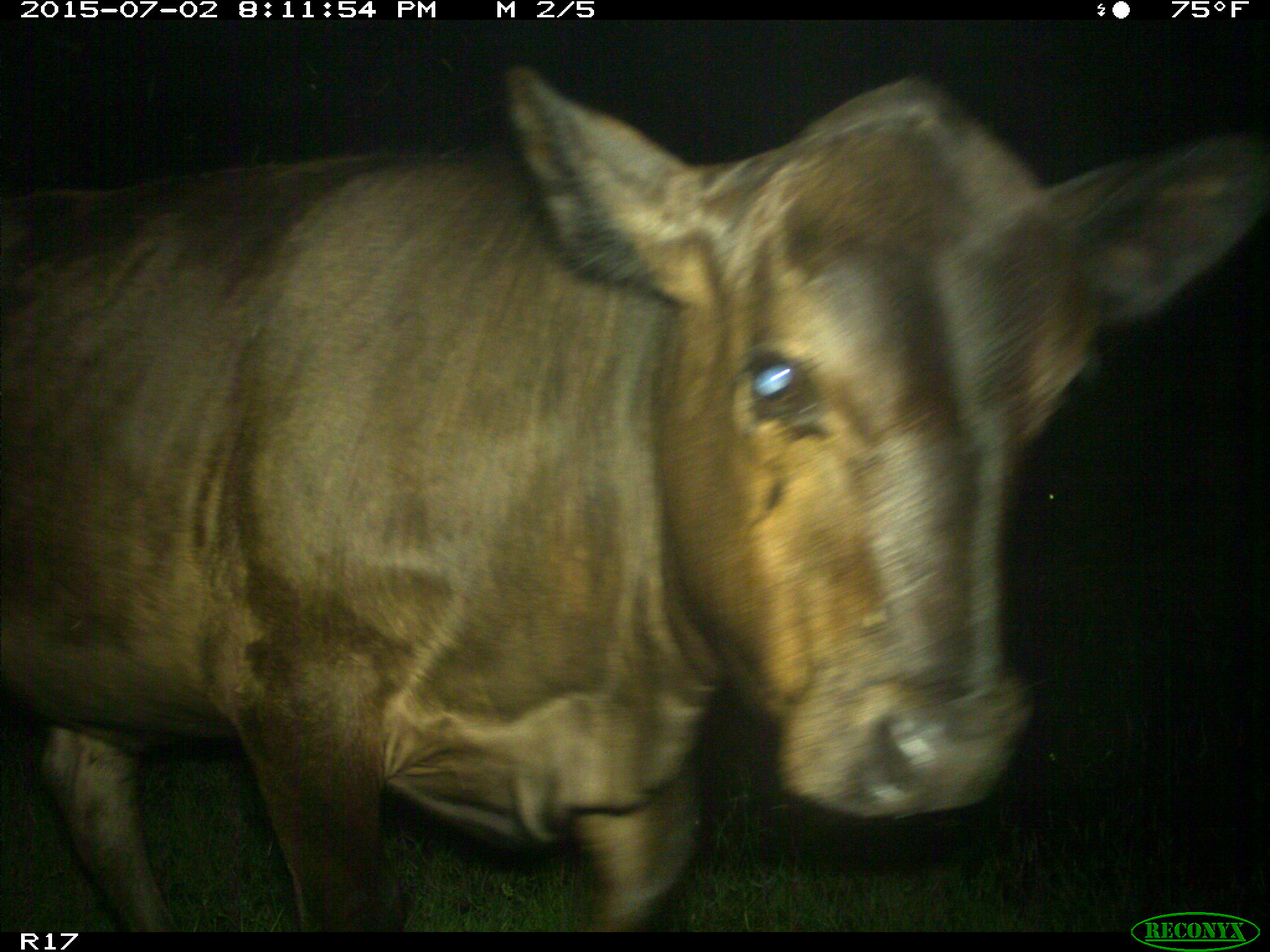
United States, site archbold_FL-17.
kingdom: Animalia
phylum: Chordata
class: Mammalia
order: Artiodactyla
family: Bovidae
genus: Bos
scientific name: Bos taurus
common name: domestic cow